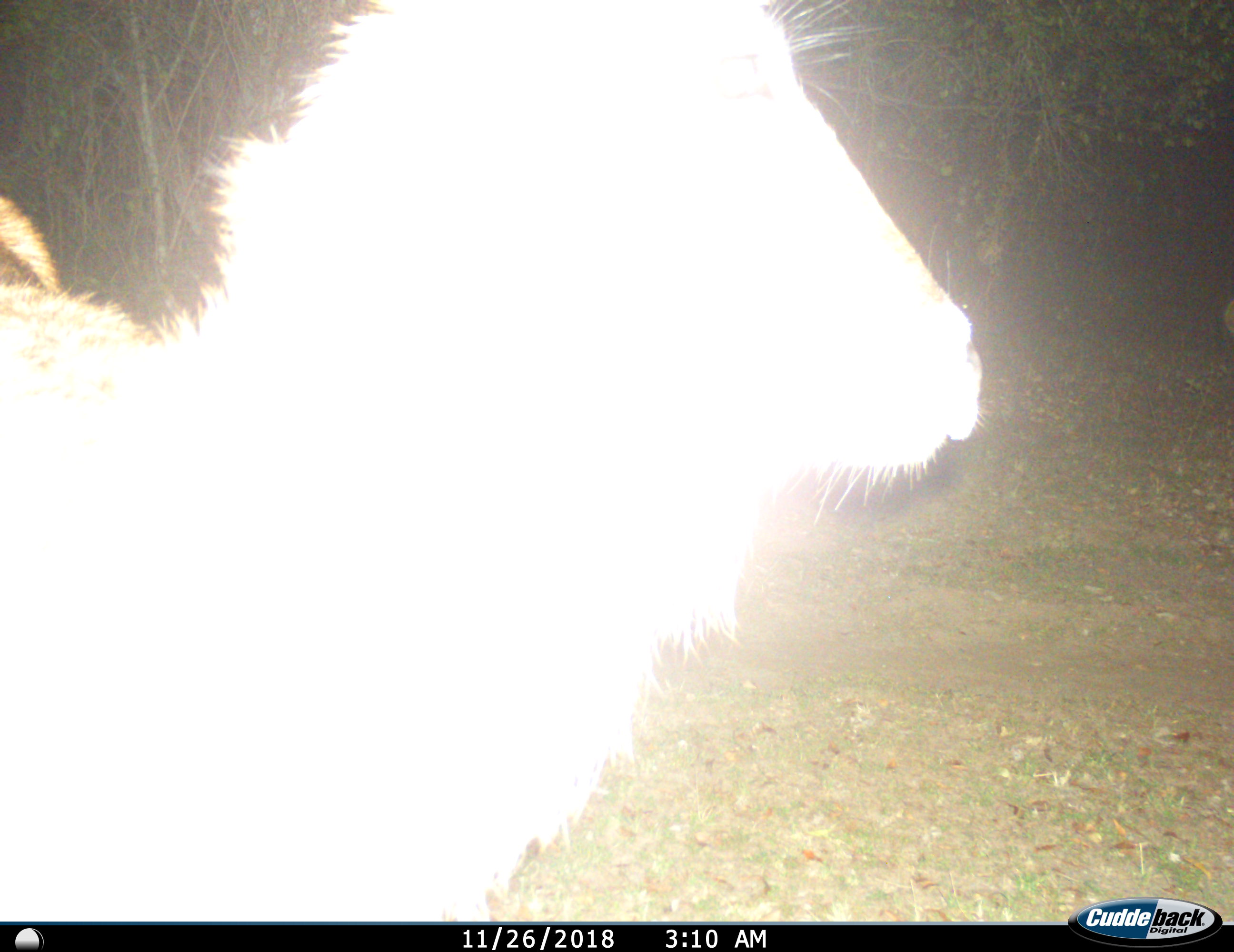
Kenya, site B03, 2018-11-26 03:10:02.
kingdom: Animalia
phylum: Chordata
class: Mammalia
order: Artiodactyla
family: Bovidae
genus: Kobus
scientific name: Kobus ellipsiprymnus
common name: waterbuck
Waterbuck (Kobus ellipsiprymnus), count 1. Behavior (volunteer vote fractions): standing 100%, resting 0%, moving 0%, interacting 0%. Young present (vote fraction): 0%. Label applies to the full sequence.